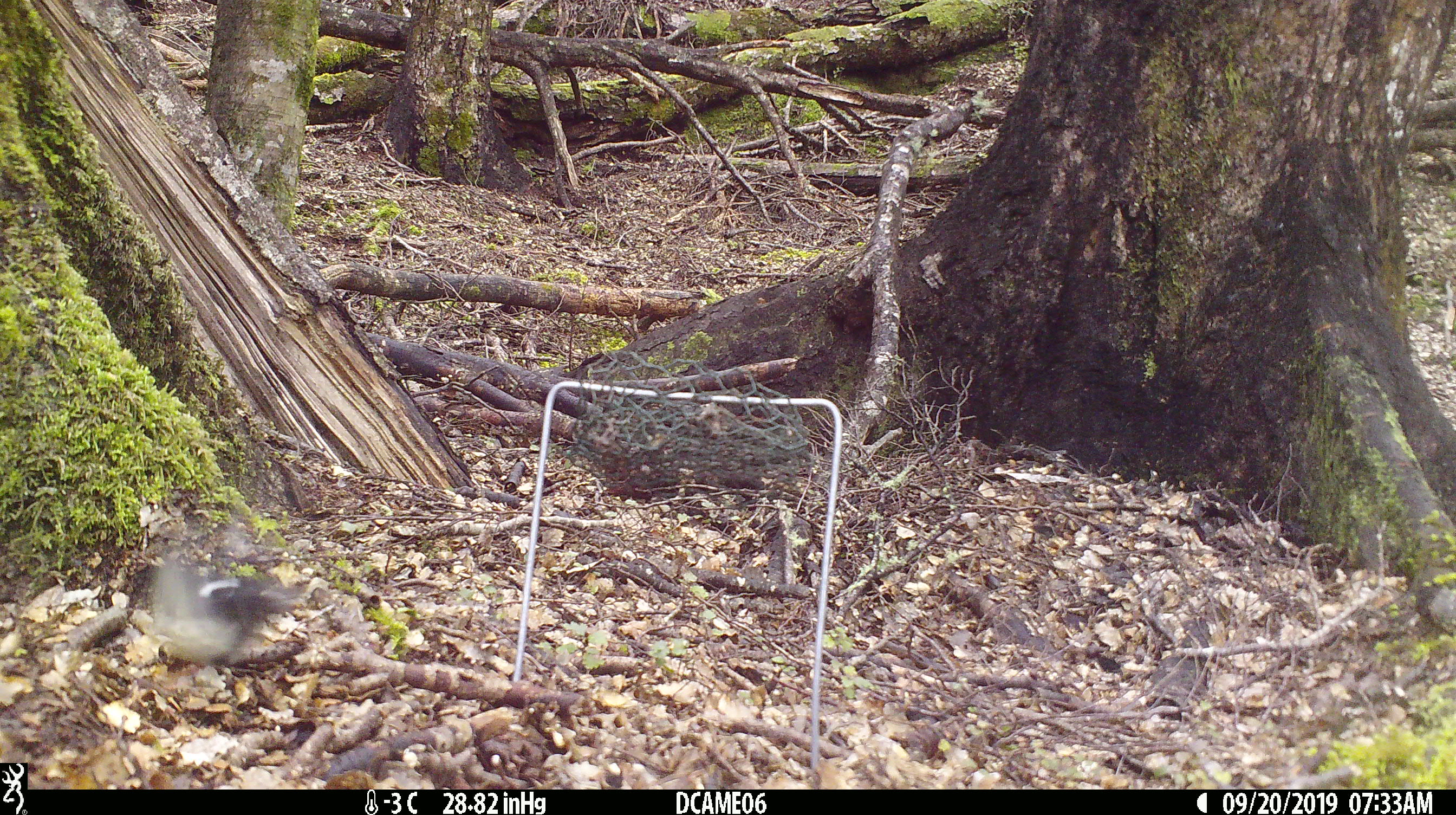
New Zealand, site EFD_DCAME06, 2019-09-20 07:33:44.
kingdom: Animalia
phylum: Chordata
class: Aves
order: Passeriformes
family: Petroicidae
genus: Petroica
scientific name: Petroica macrocephala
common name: tomtit